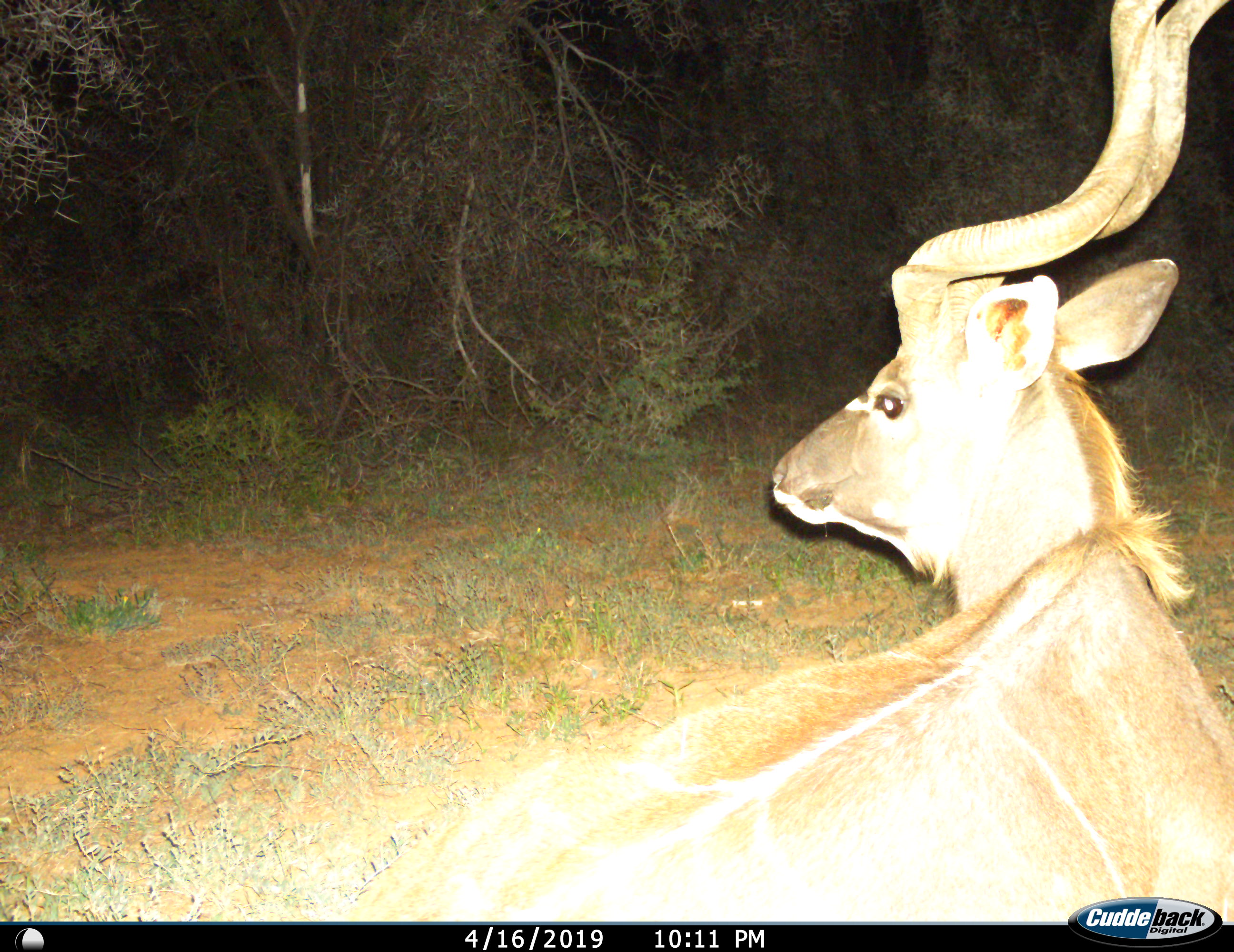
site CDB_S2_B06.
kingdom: Animalia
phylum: Chordata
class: Mammalia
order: Artiodactyla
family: Bovidae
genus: Tragelaphus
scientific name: Tragelaphus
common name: kudu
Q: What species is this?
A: Kudu (Tragelaphus).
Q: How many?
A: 1.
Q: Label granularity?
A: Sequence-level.